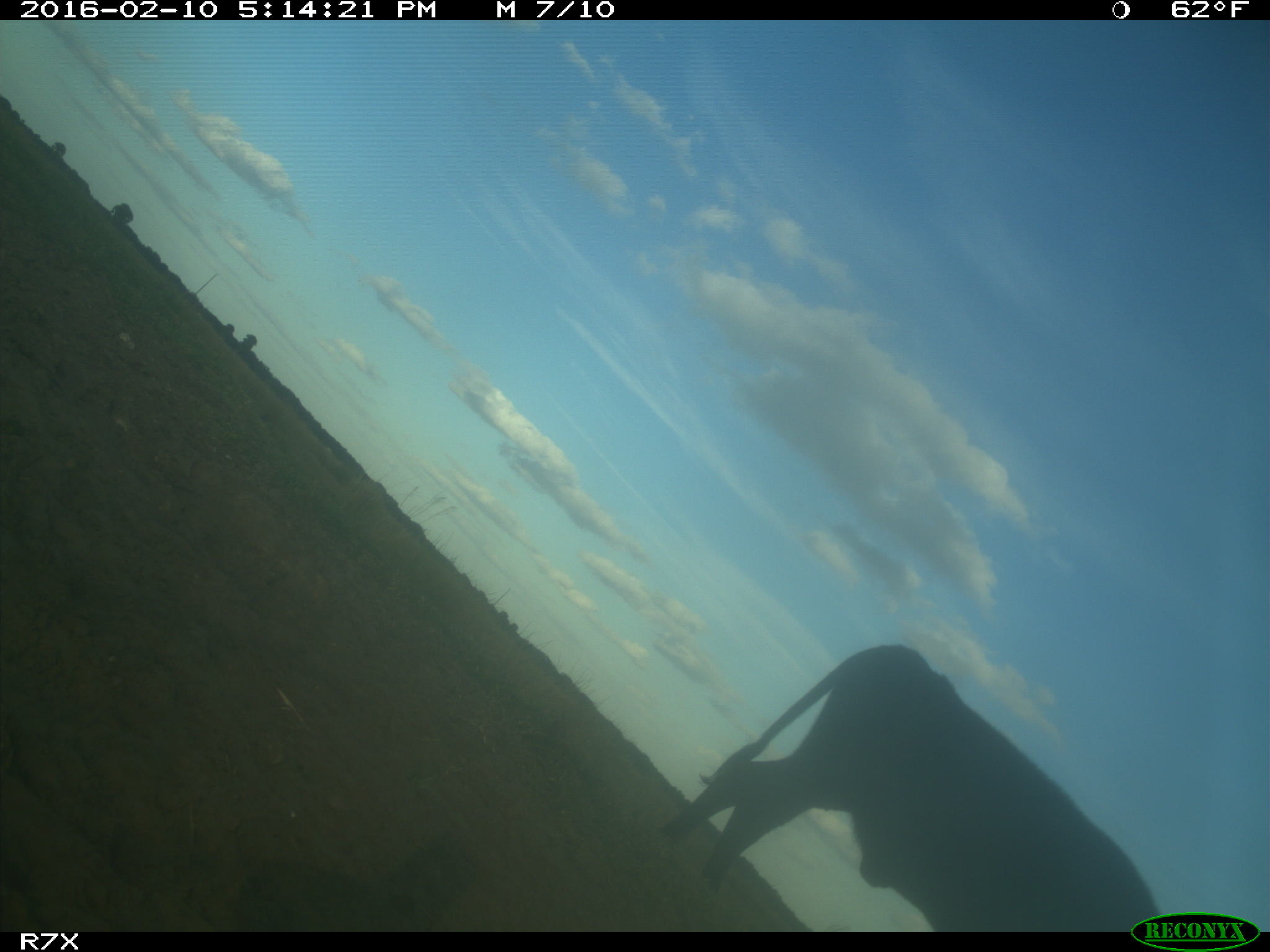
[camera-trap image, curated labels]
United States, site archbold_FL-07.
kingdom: Animalia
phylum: Chordata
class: Mammalia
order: Artiodactyla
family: Bovidae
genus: Bos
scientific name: Bos taurus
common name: domestic cow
Bos taurus (domestic cow).